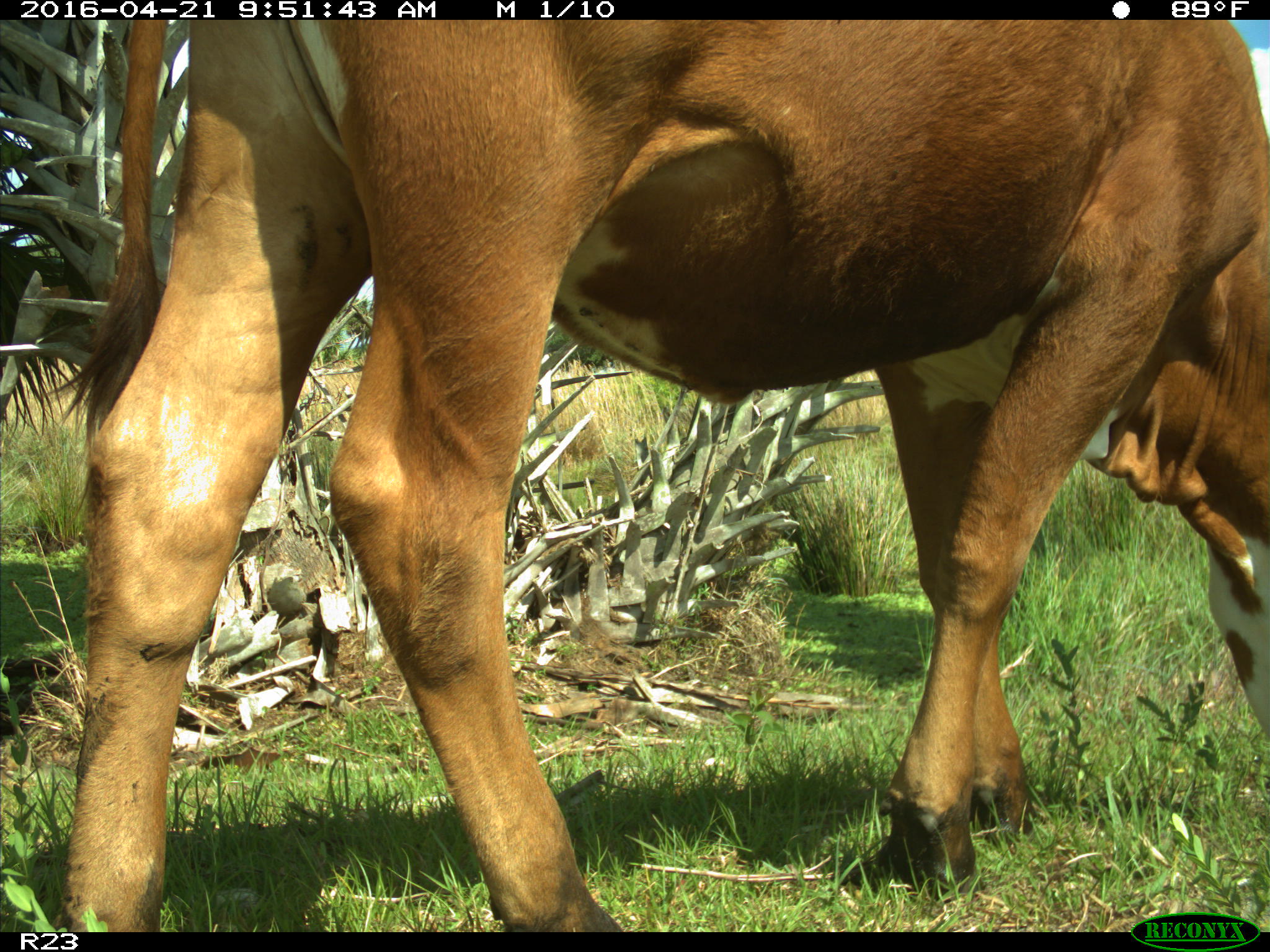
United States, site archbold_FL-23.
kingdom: Animalia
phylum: Chordata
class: Mammalia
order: Artiodactyla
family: Bovidae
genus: Bos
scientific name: Bos taurus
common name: domestic cow